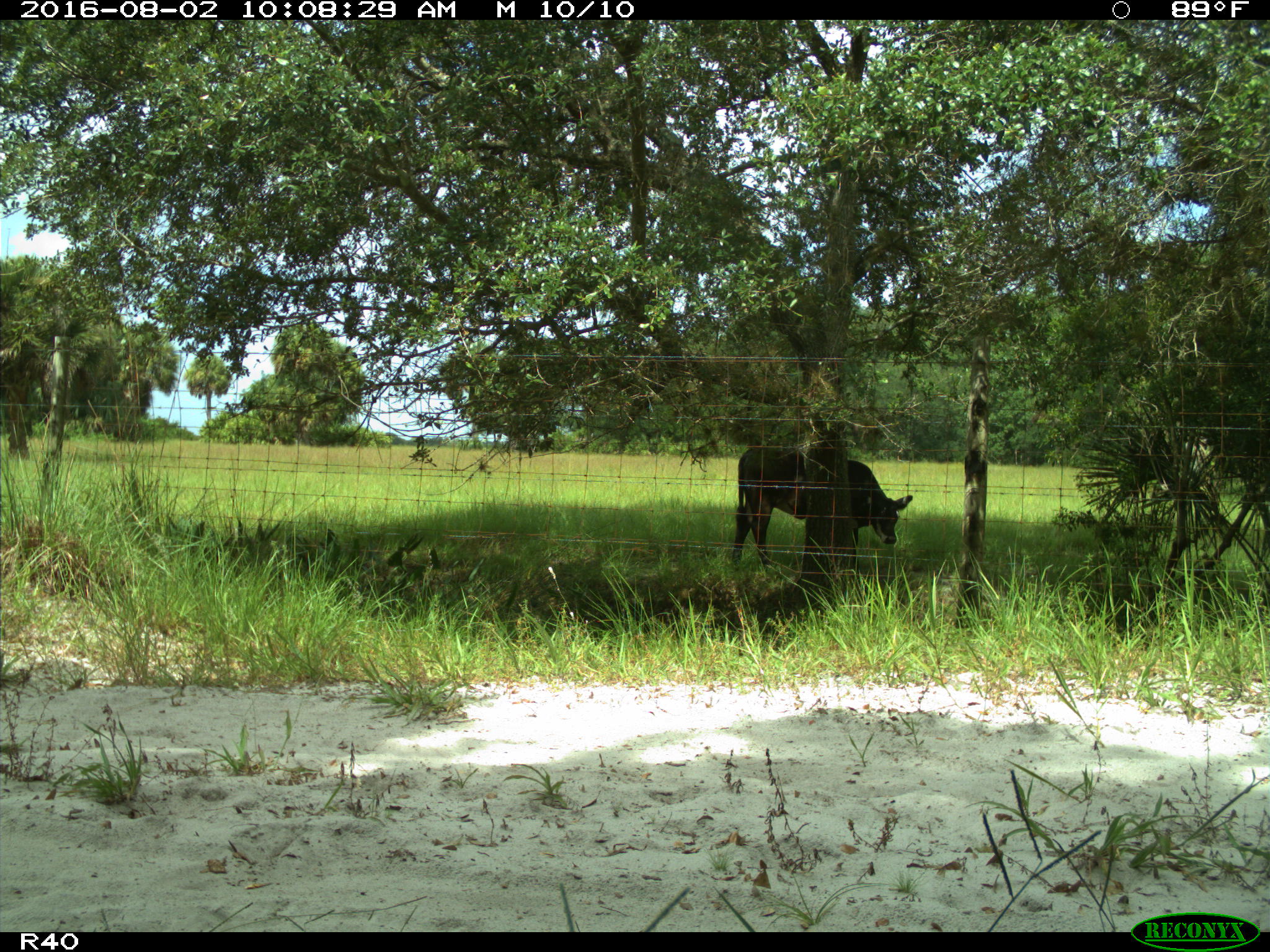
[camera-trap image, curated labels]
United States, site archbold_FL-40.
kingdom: Animalia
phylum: Chordata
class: Mammalia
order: Artiodactyla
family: Bovidae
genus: Bos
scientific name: Bos taurus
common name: domestic cow